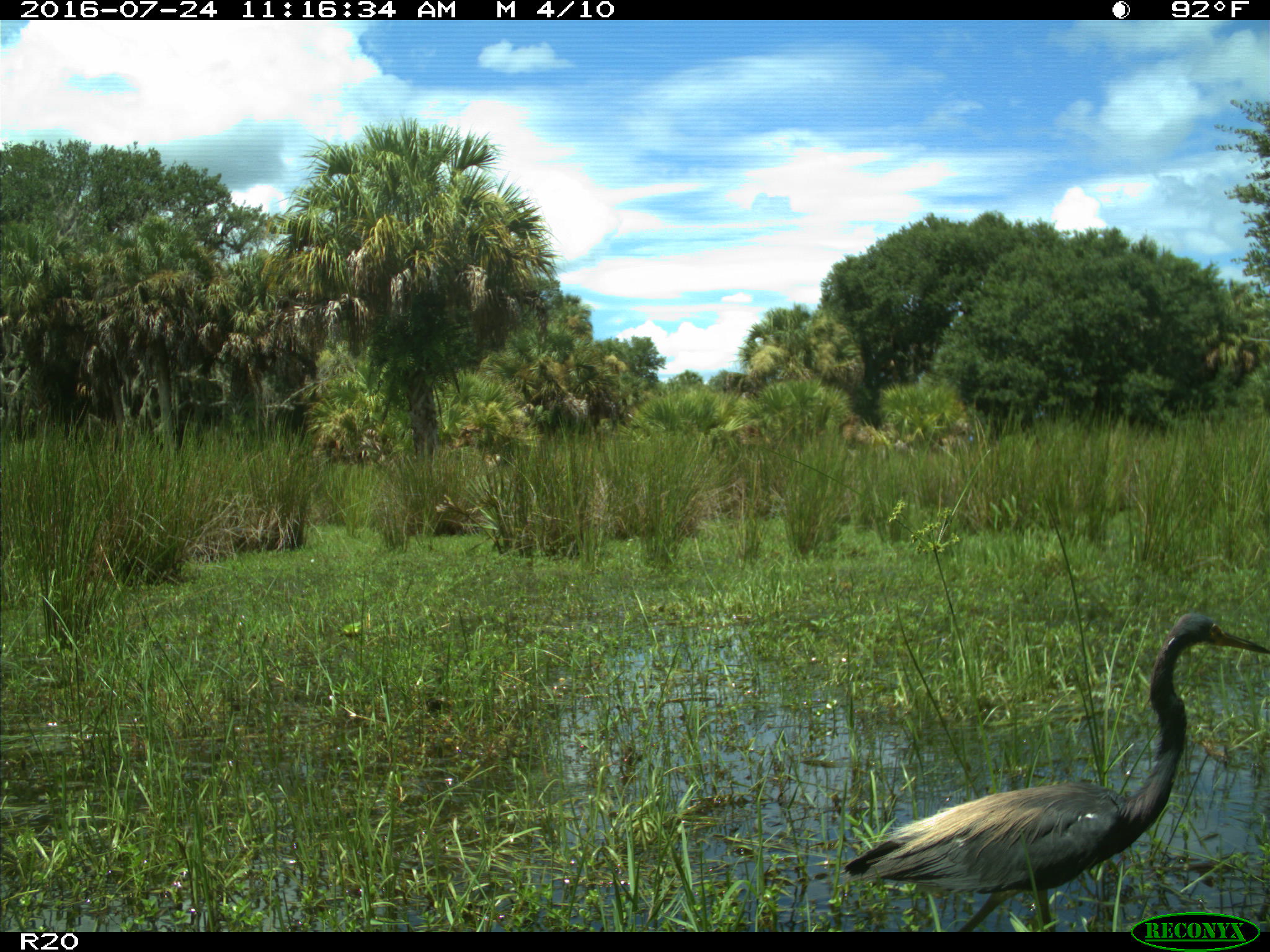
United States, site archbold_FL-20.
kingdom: Animalia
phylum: Chordata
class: Aves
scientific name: Aves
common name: birds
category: unidentified bird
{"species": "unidentified bird (birds) (Aves)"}